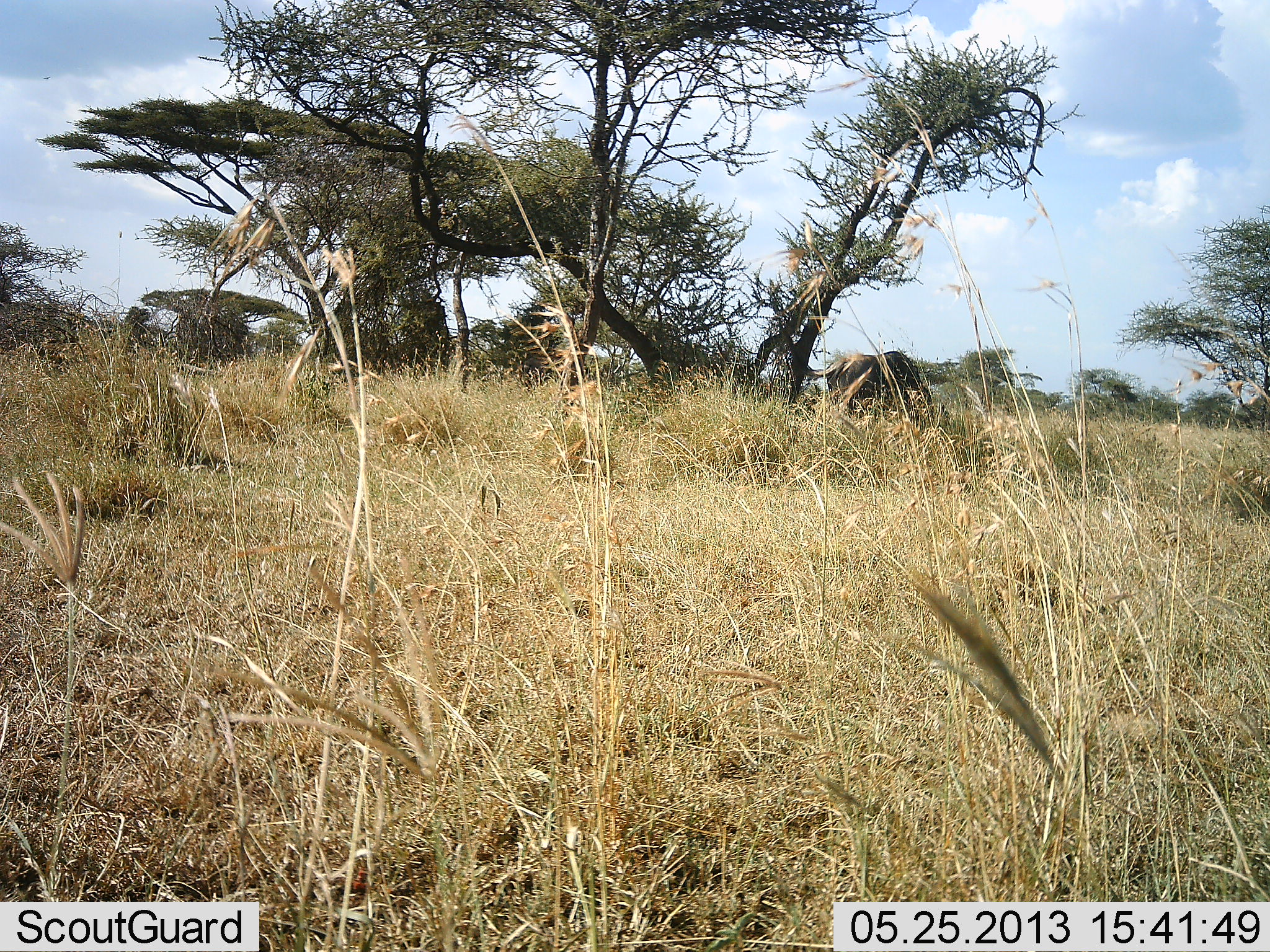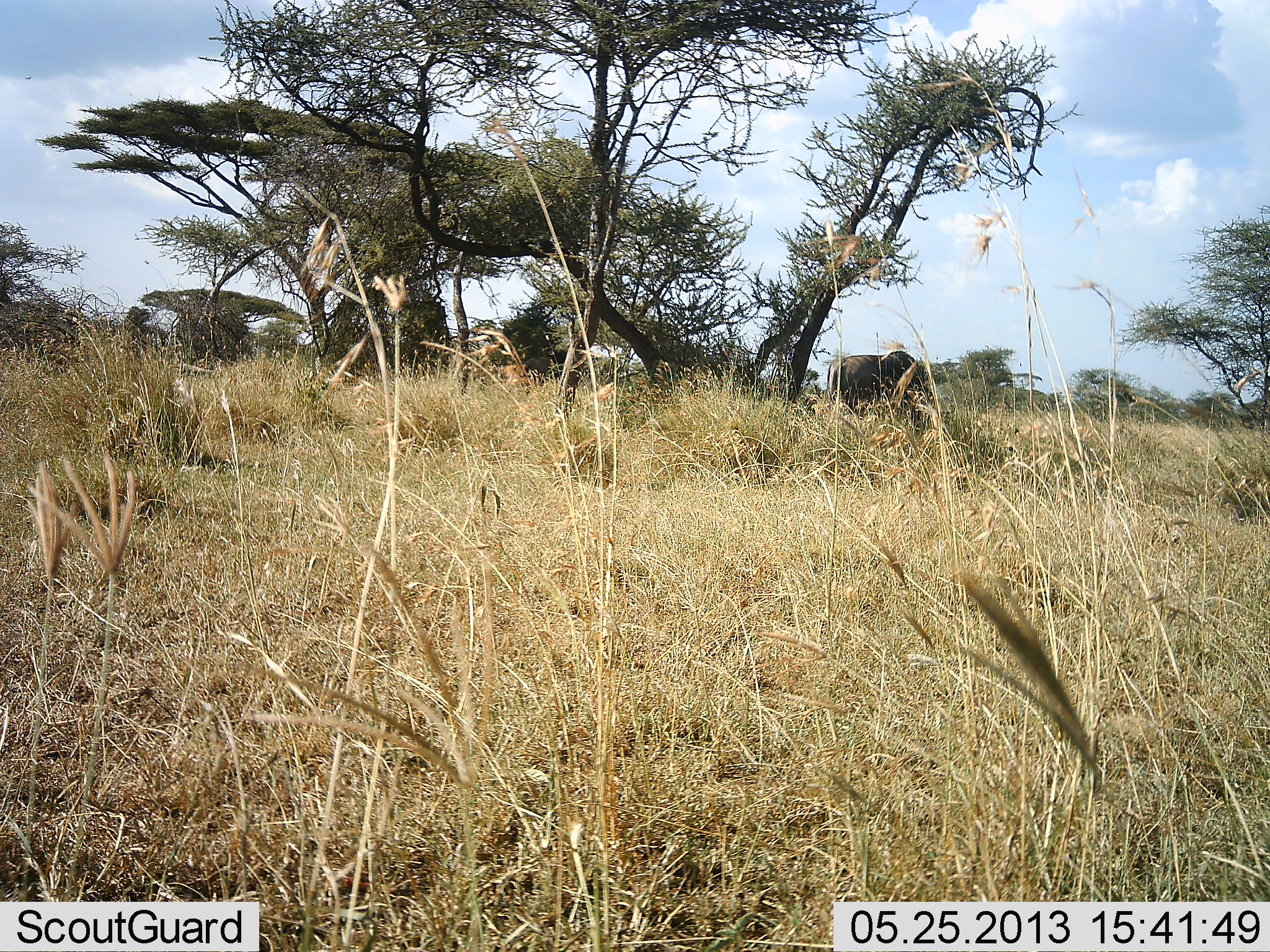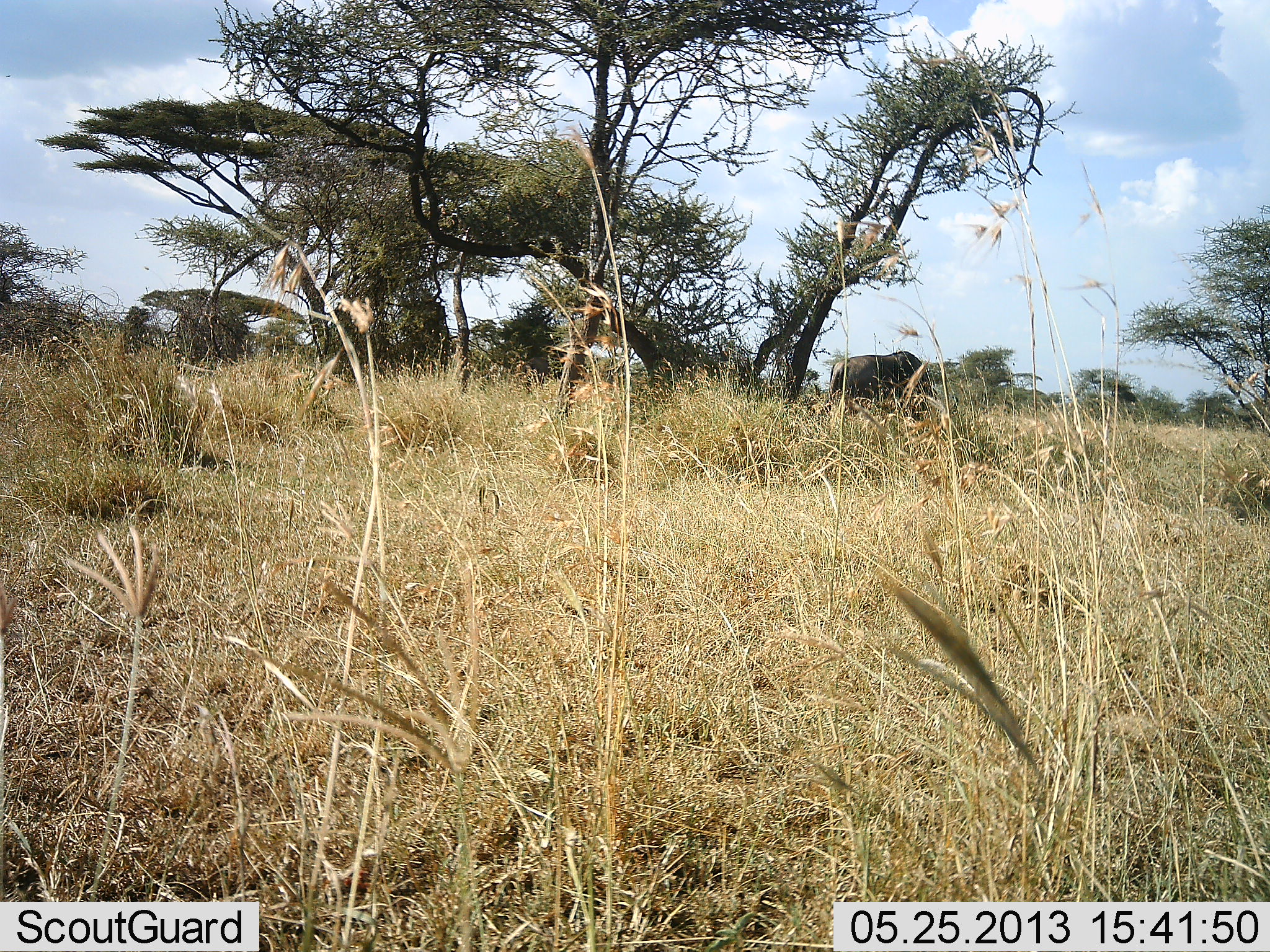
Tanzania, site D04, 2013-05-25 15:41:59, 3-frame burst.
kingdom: Animalia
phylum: Chordata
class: Mammalia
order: Proboscidea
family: Elephantidae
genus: Loxodonta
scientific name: Loxodonta africana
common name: african bush elephant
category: elephant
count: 1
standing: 40%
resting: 0%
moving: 60%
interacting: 0%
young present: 0%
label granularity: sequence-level